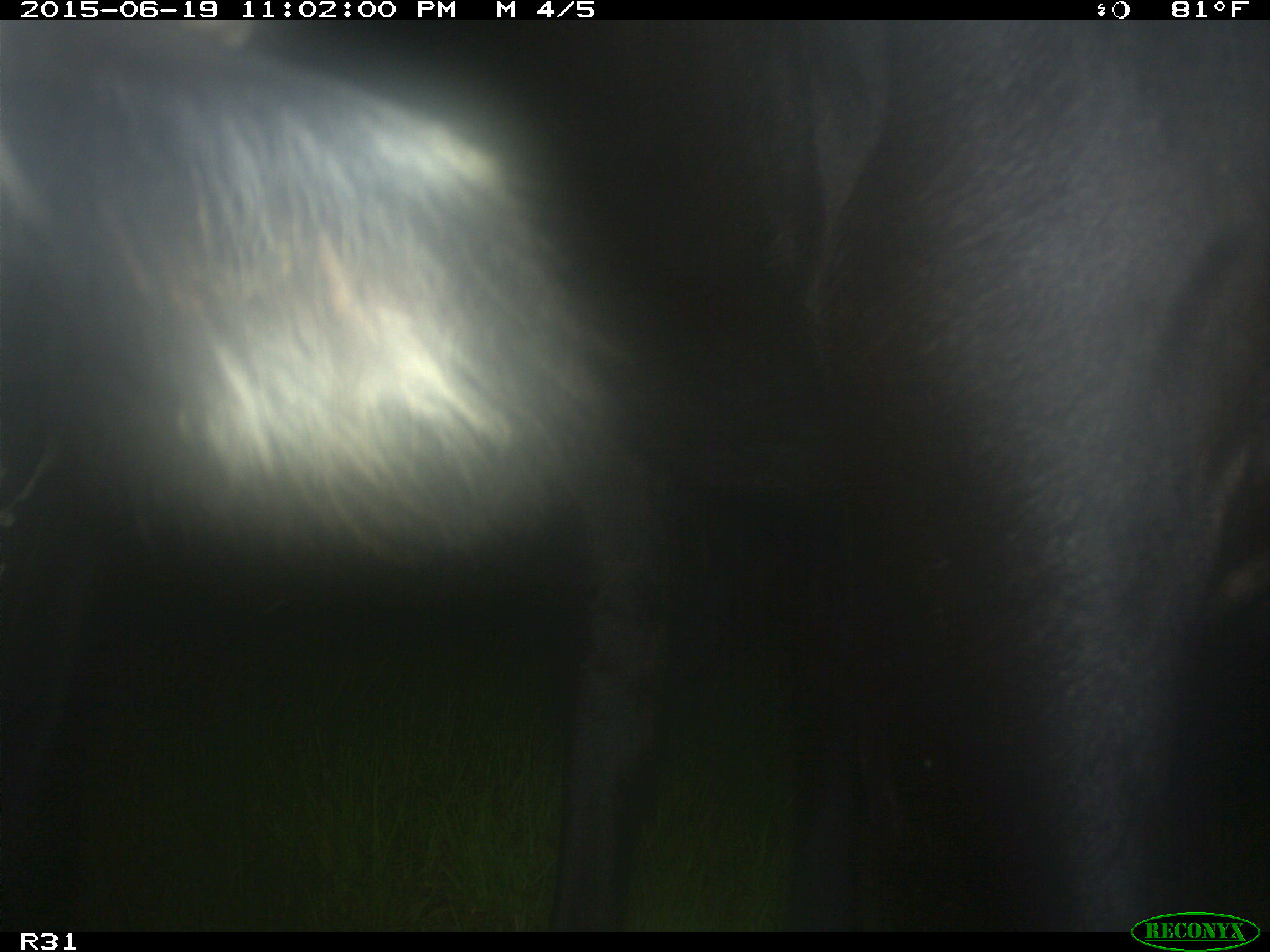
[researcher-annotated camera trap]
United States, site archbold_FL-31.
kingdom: Animalia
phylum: Chordata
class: Mammalia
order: Artiodactyla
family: Bovidae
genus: Bos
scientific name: Bos taurus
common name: domestic cow